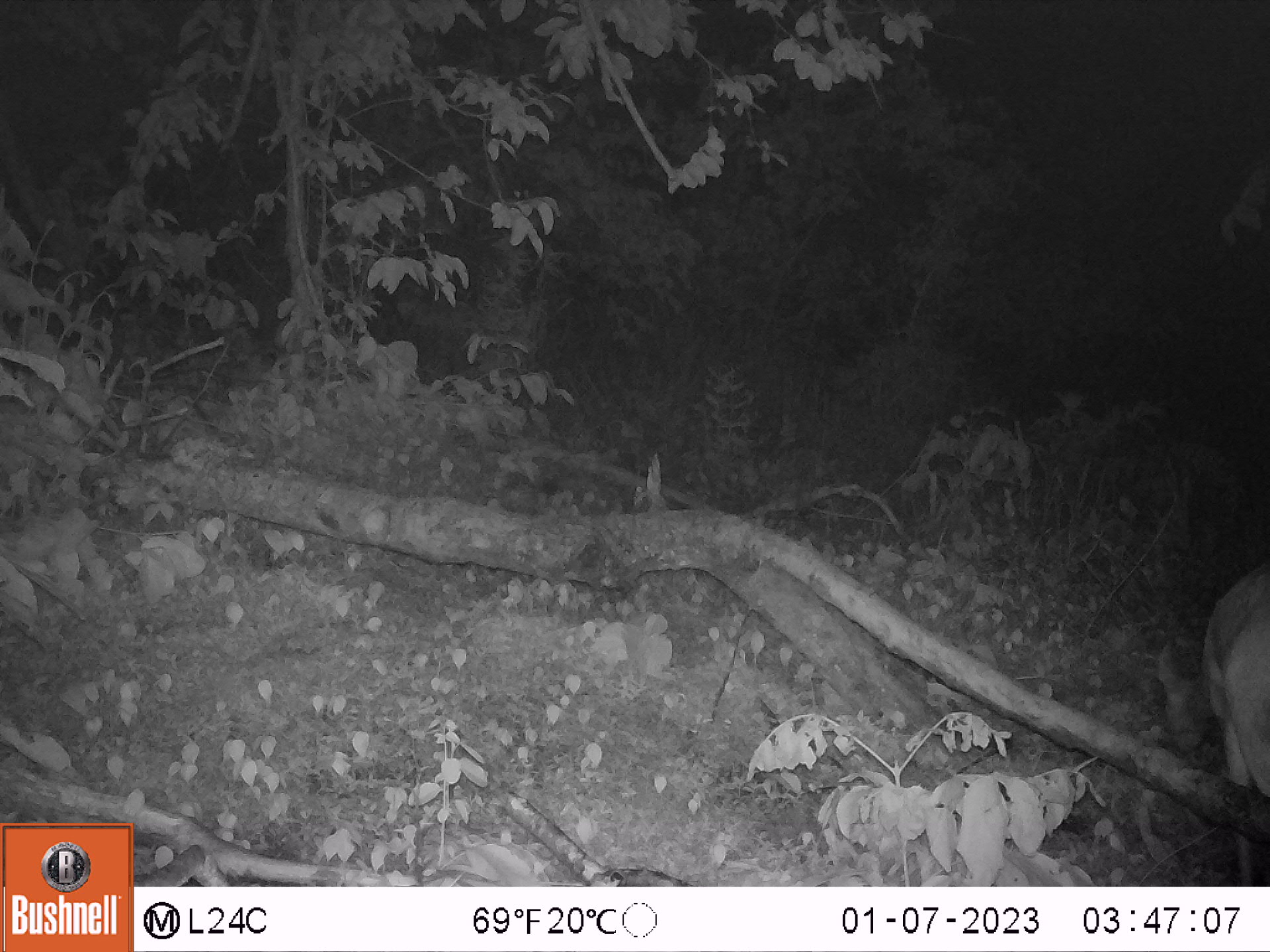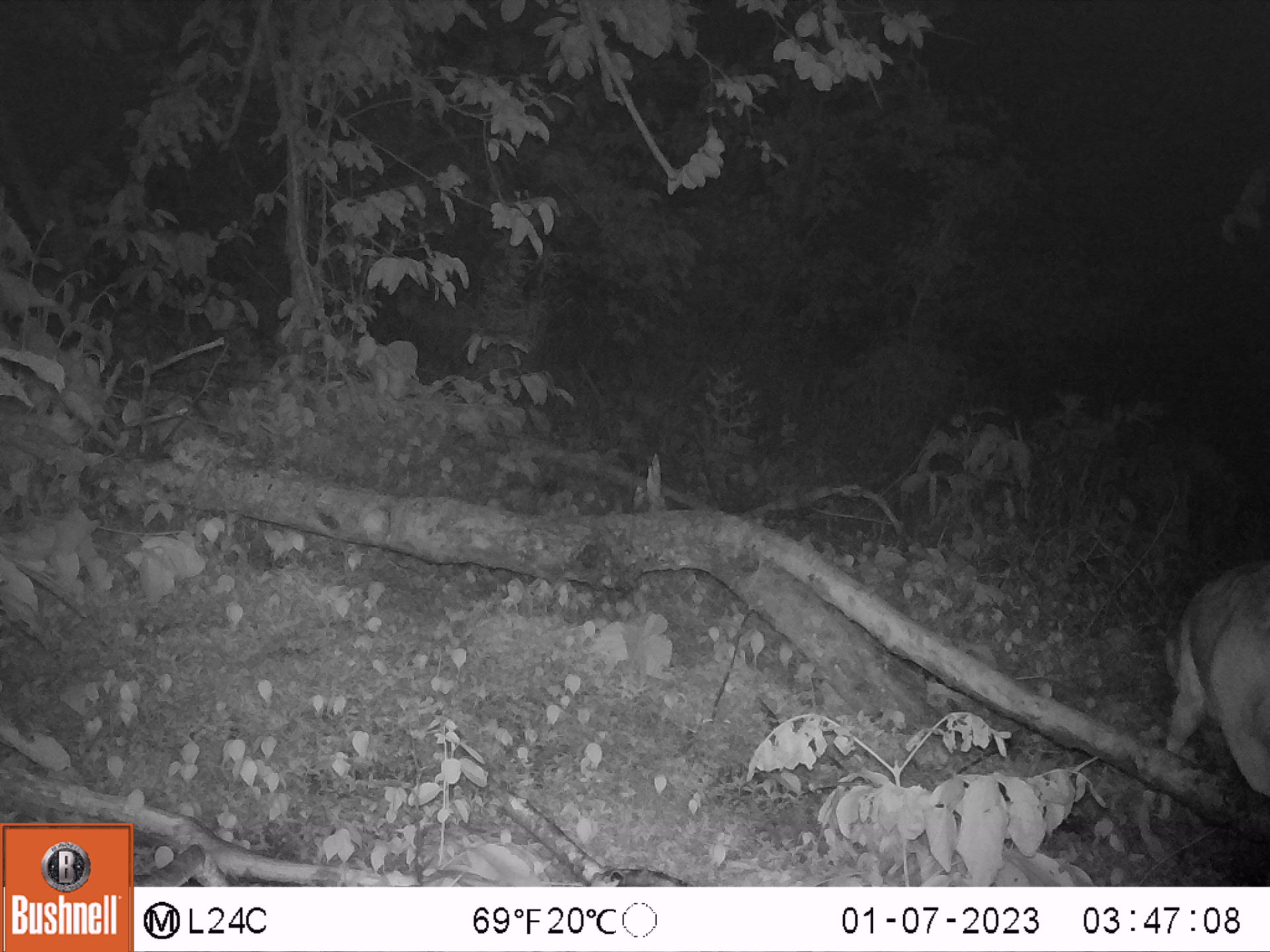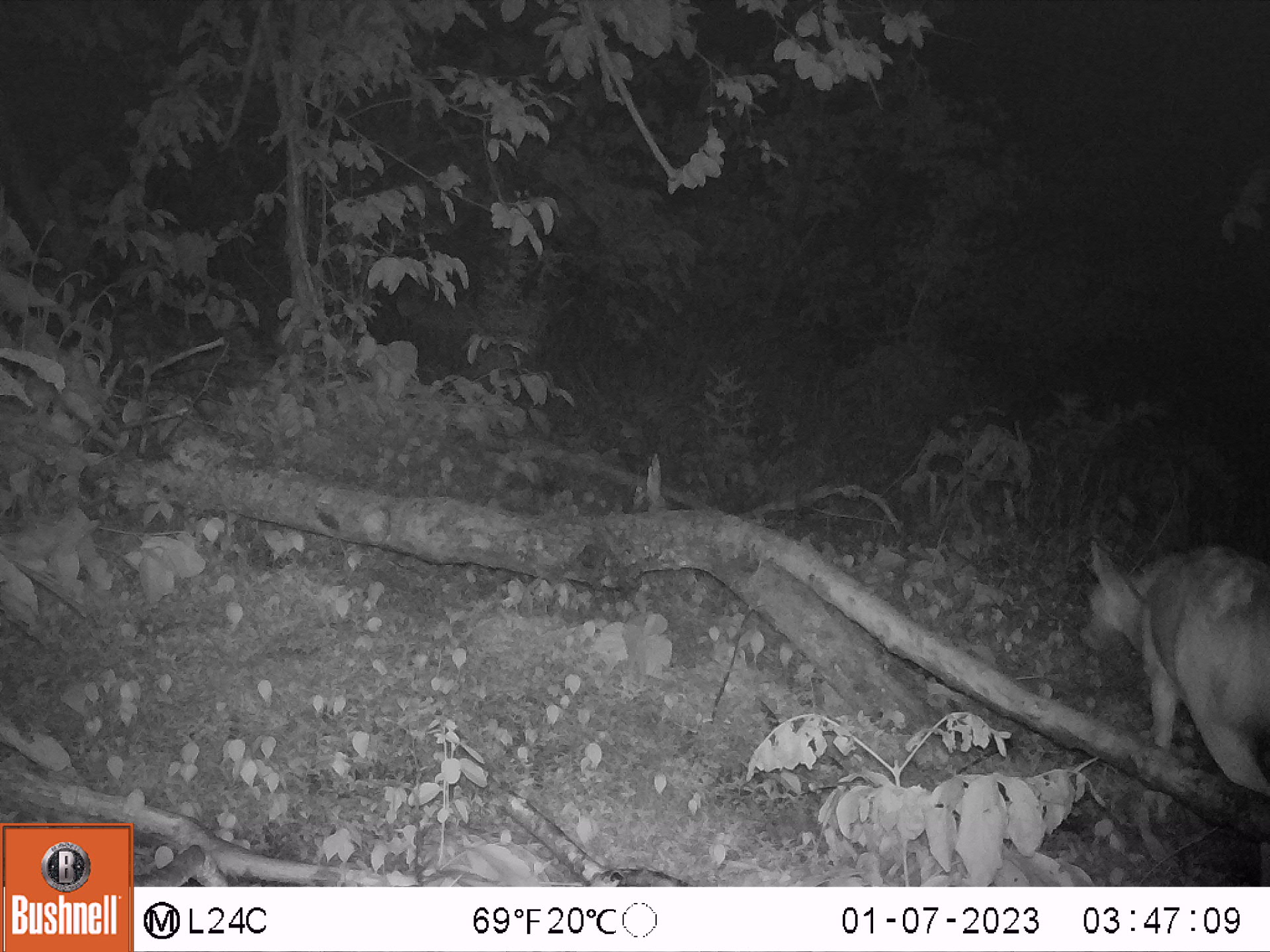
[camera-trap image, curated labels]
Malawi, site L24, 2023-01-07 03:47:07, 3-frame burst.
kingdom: Animalia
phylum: Chordata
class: Mammalia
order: Artiodactyla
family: Bovidae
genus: Tragelaphus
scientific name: Tragelaphus sylvaticus sylvaticus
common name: cape bushbuck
Cape bushbuck (Tragelaphus sylvaticus sylvaticus), count 1.